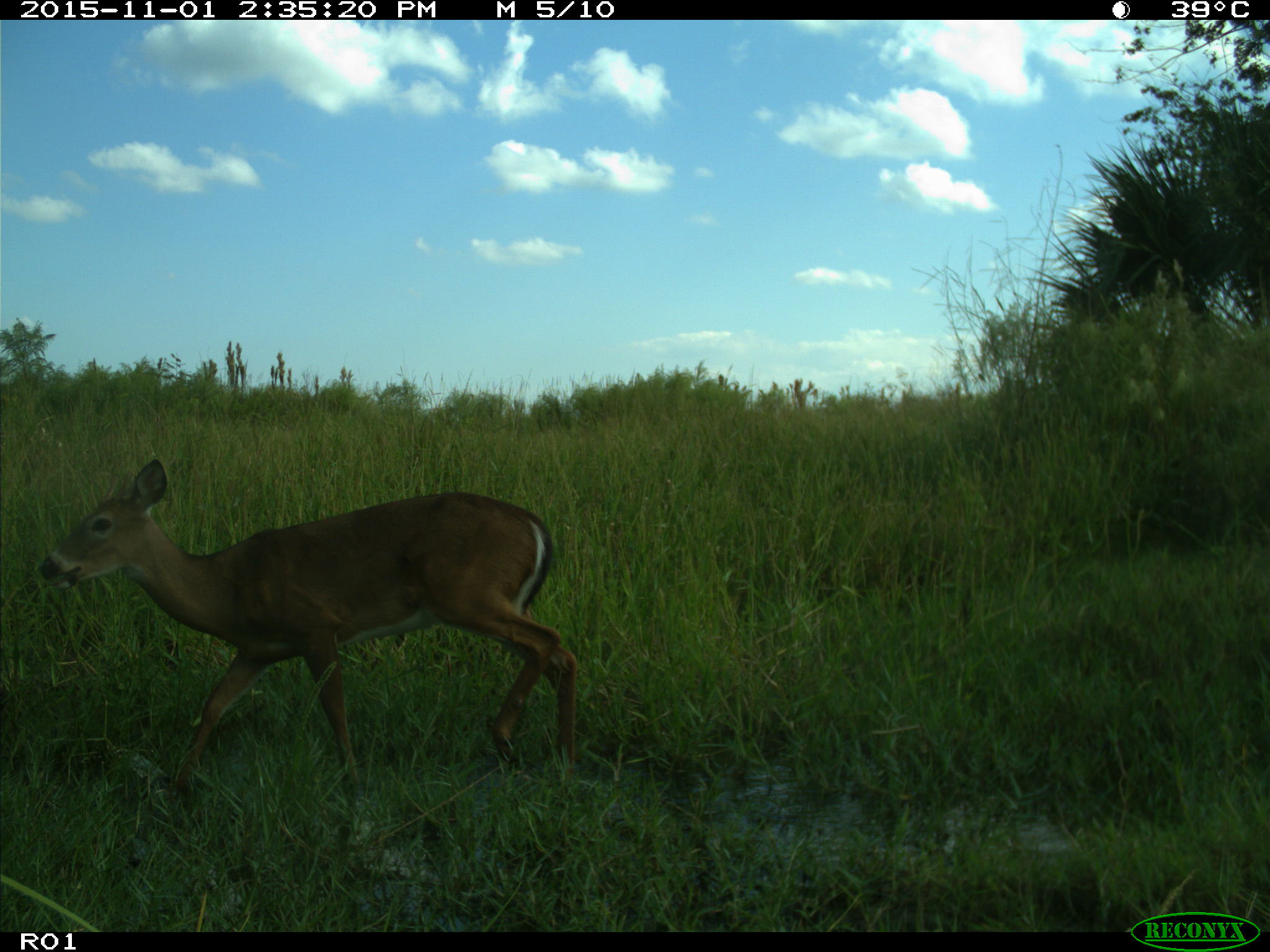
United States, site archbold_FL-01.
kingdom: Animalia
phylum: Chordata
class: Mammalia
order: Artiodactyla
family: Cervidae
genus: Odocoileus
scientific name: Odocoileus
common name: deer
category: unidentified deer